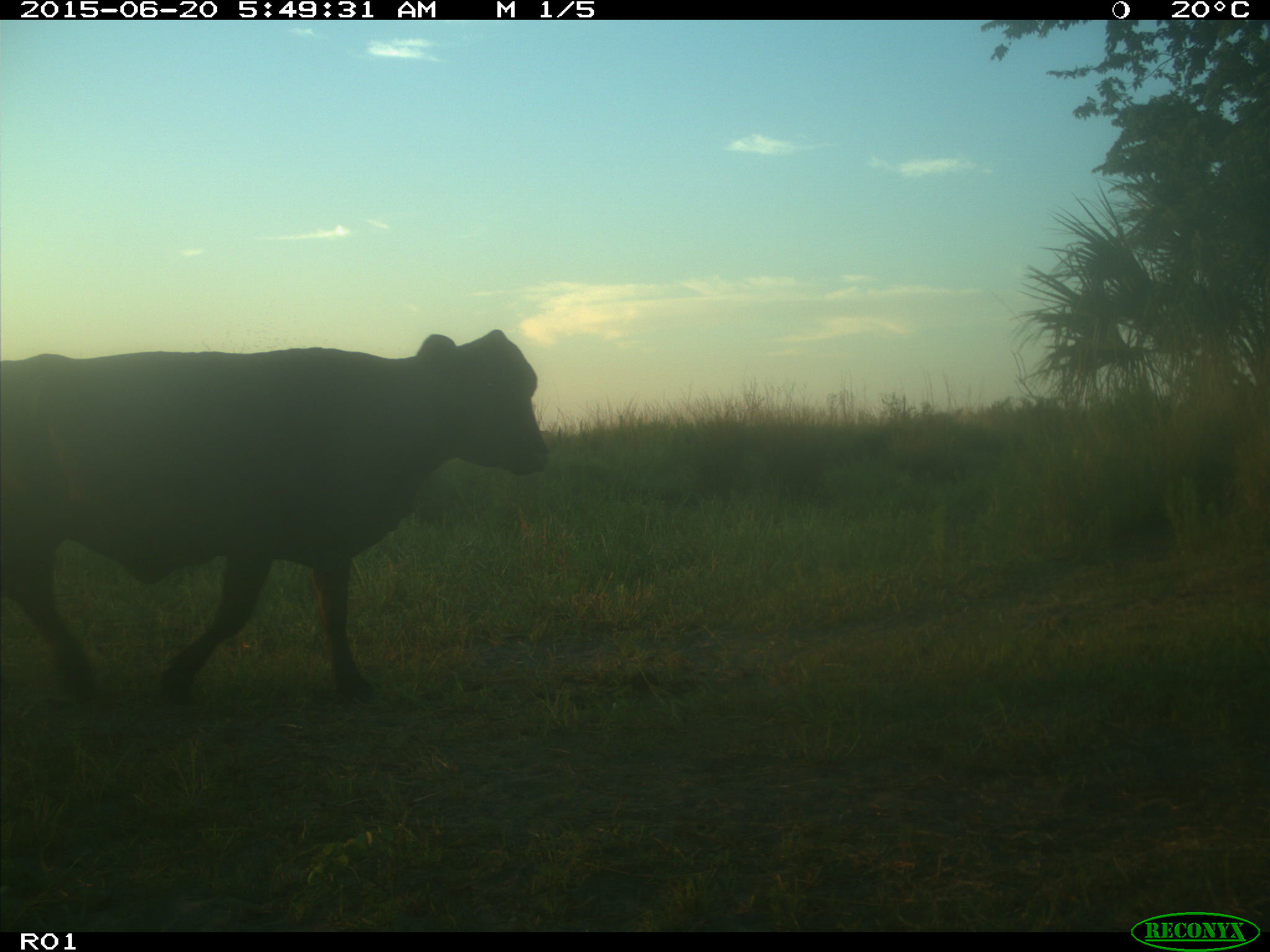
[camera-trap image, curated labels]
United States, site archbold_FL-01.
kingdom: Animalia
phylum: Chordata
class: Mammalia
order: Artiodactyla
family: Bovidae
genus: Bos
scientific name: Bos taurus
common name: domestic cow